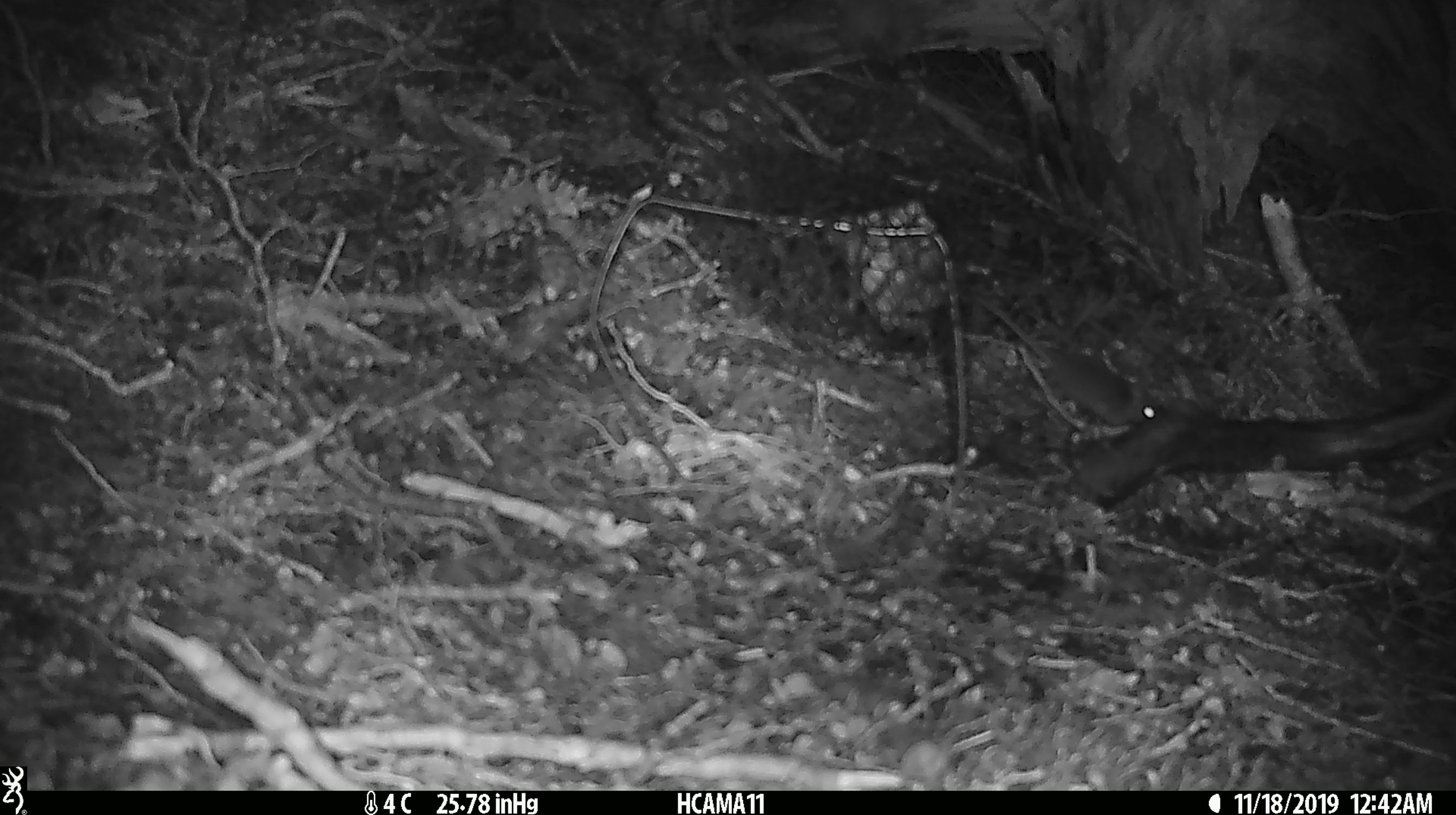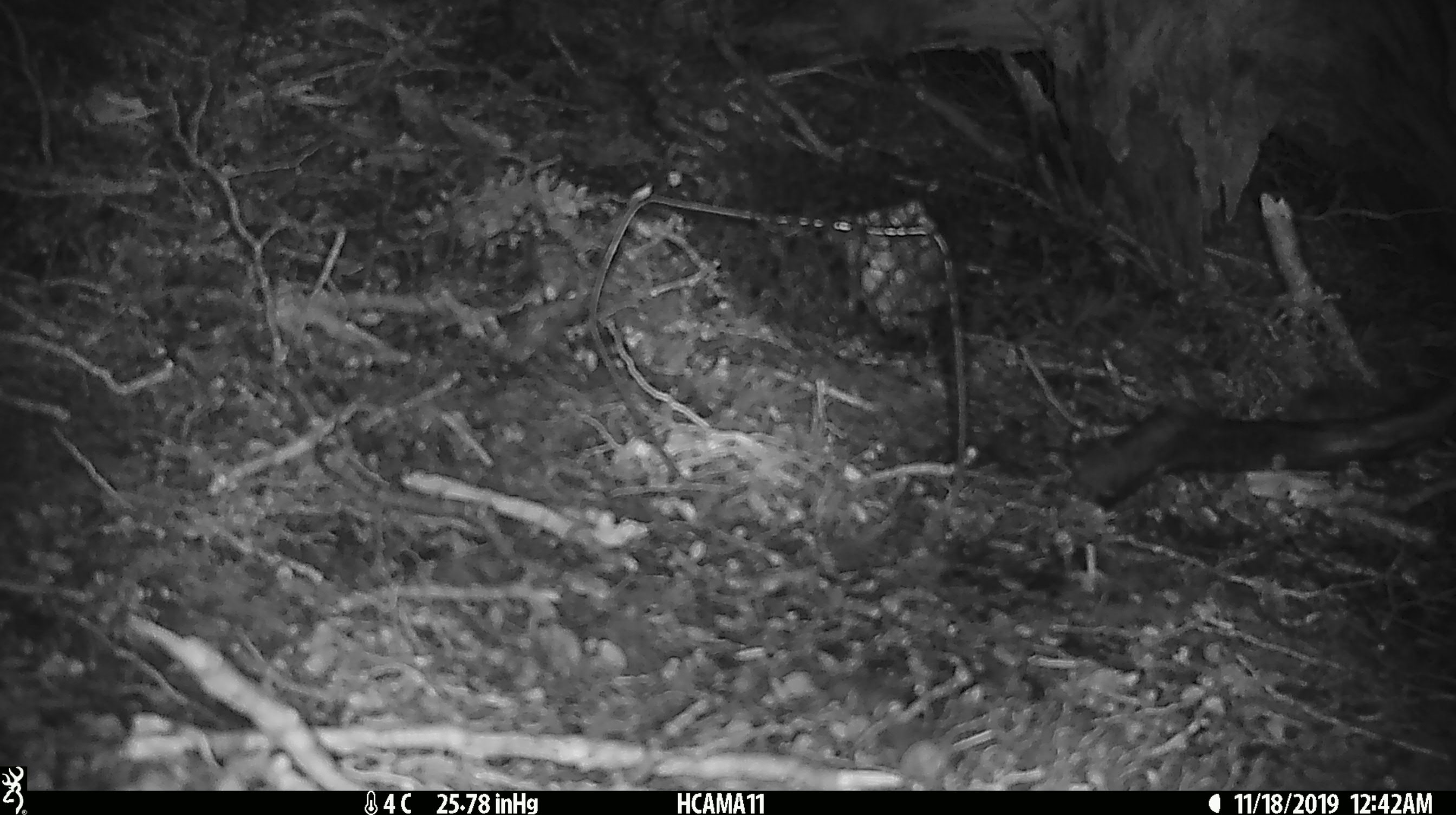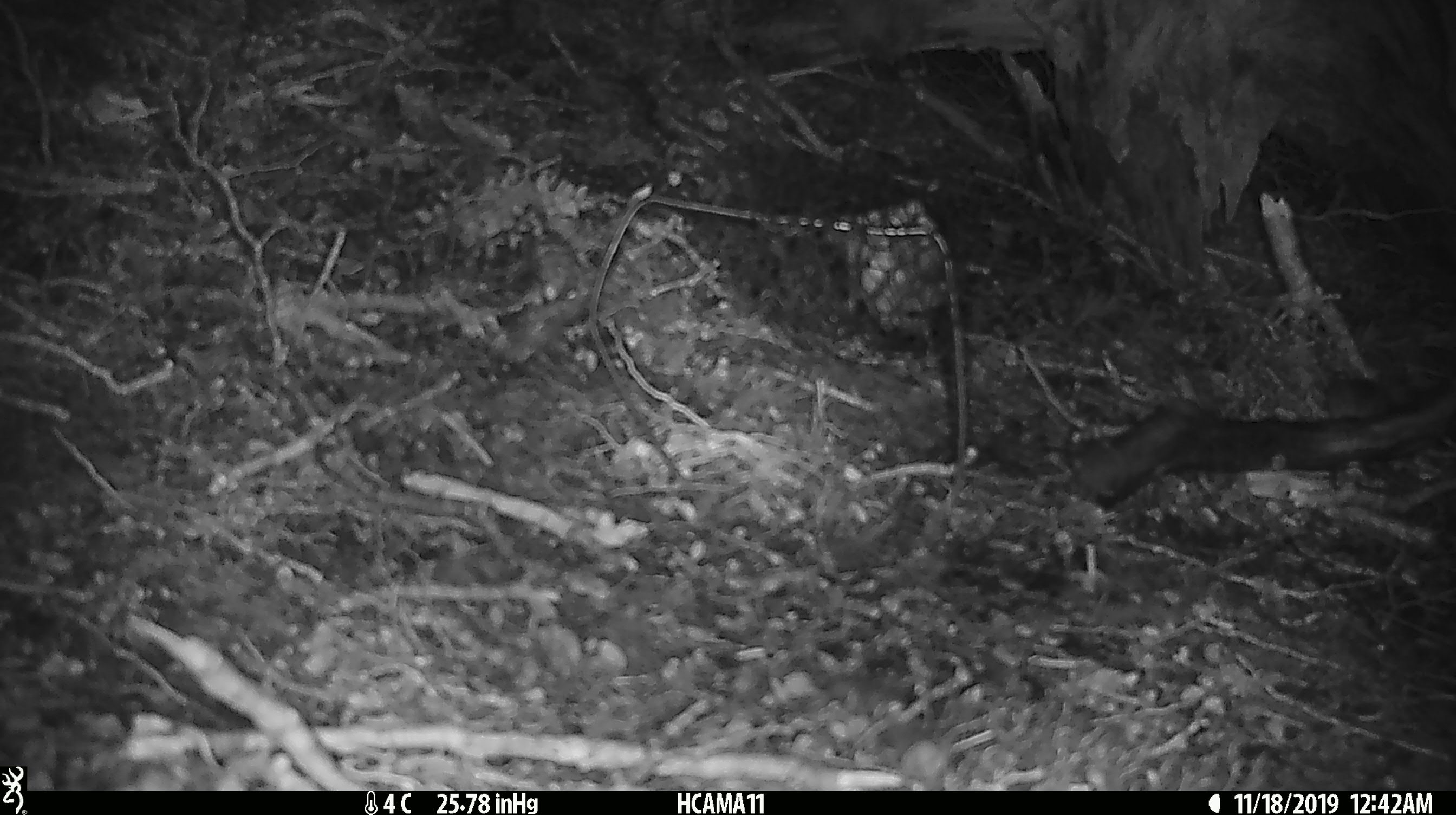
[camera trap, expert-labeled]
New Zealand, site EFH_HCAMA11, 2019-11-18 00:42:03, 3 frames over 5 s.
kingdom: Animalia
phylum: Chordata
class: Mammalia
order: Rodentia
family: Muridae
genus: Mus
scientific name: Mus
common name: mouse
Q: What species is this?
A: Mouse (Mus).